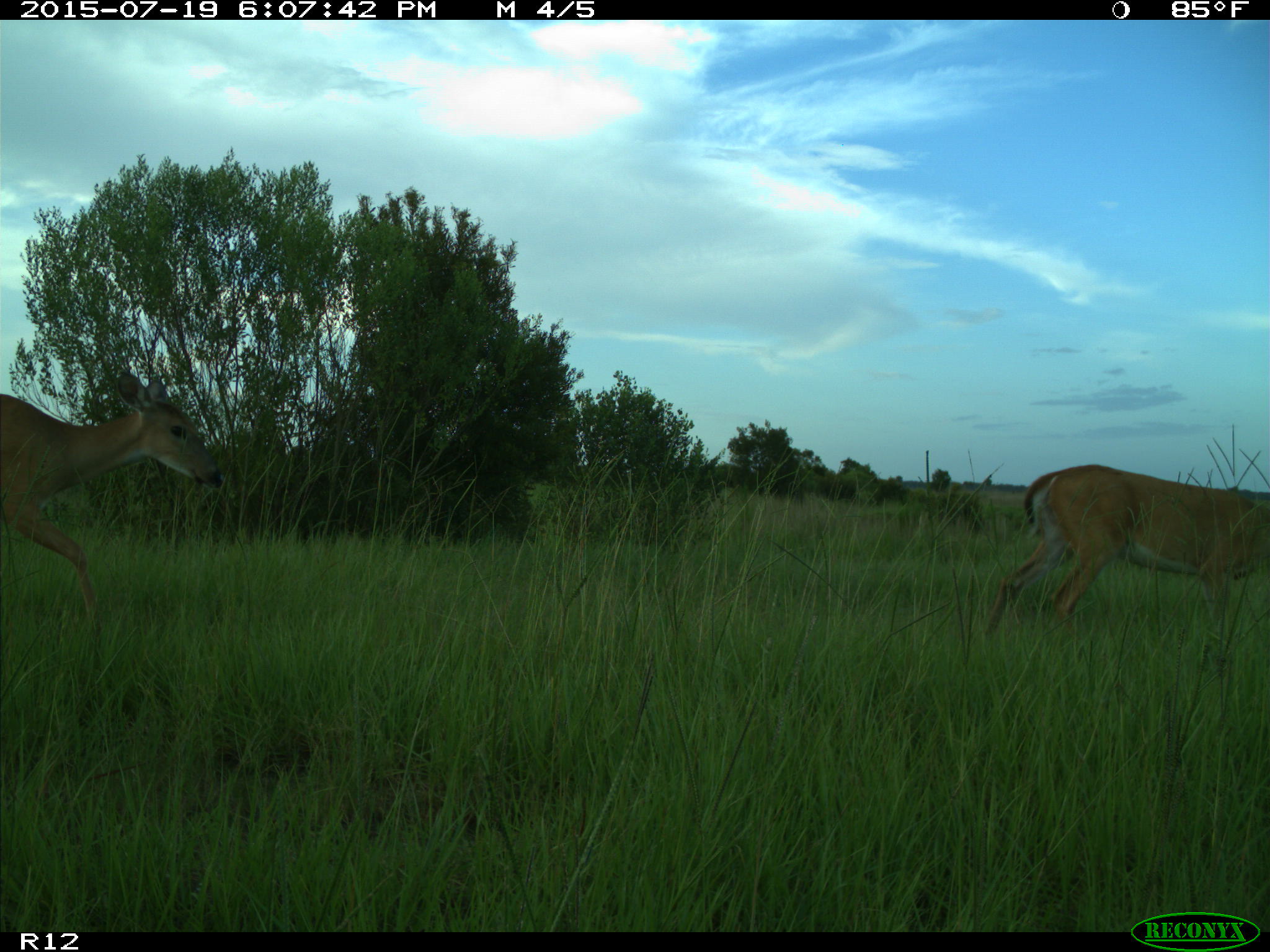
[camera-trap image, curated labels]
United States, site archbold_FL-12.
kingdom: Animalia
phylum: Chordata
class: Mammalia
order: Artiodactyla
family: Cervidae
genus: Odocoileus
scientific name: Odocoileus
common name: deer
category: unidentified deer